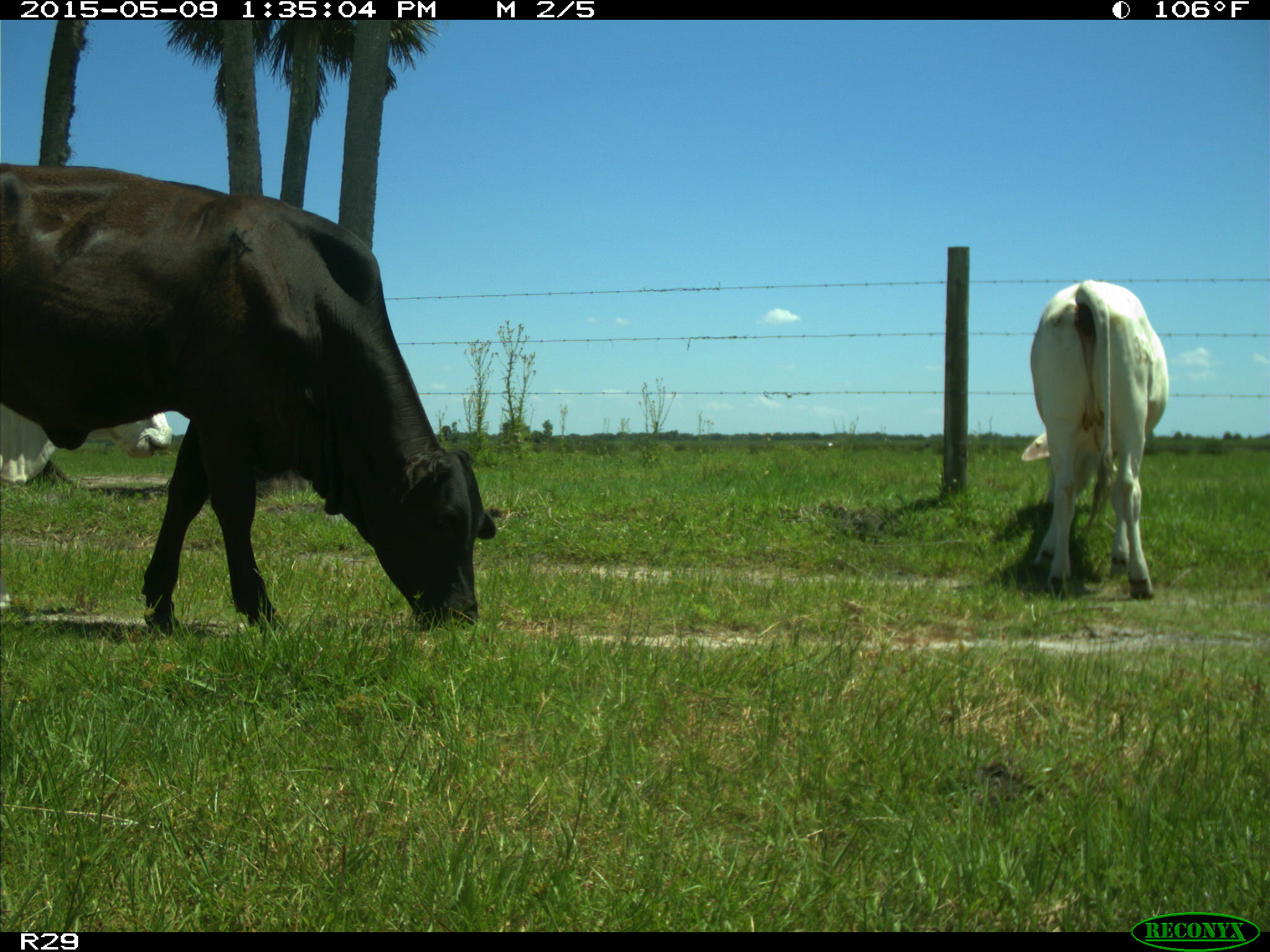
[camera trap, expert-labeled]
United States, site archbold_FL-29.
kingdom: Animalia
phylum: Chordata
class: Mammalia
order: Artiodactyla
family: Bovidae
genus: Bos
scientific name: Bos taurus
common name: domestic cow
Bos taurus (domestic cow).